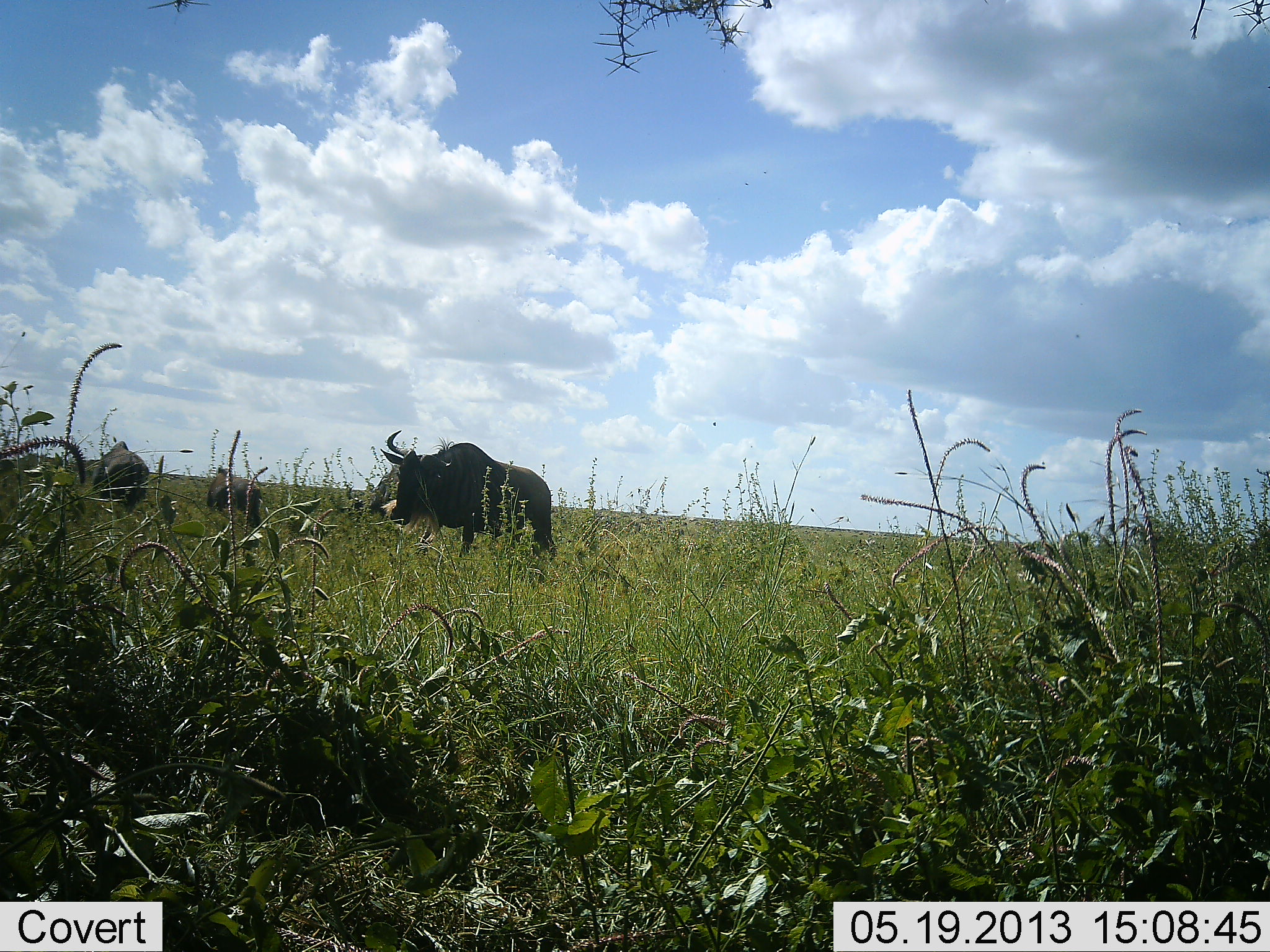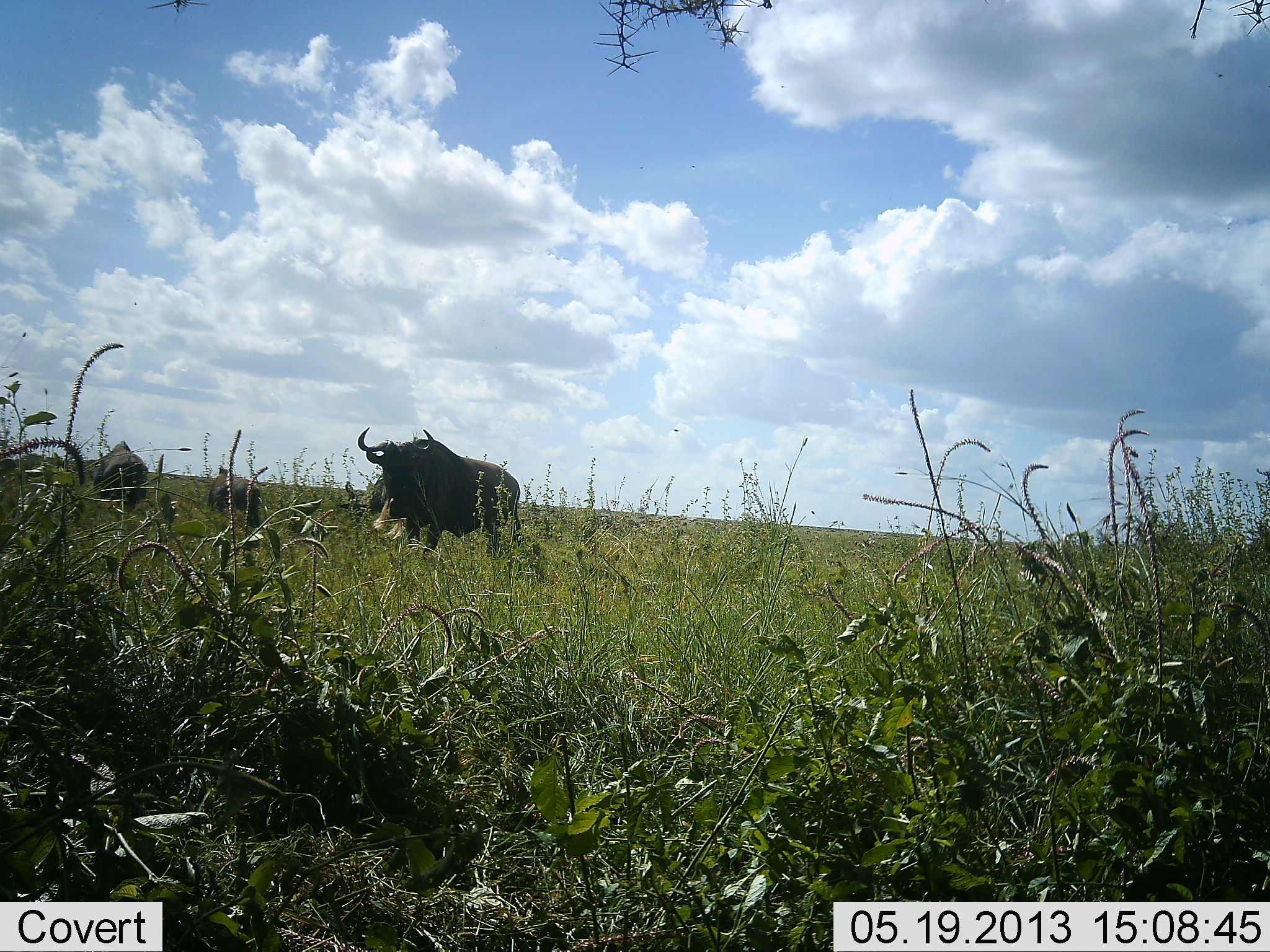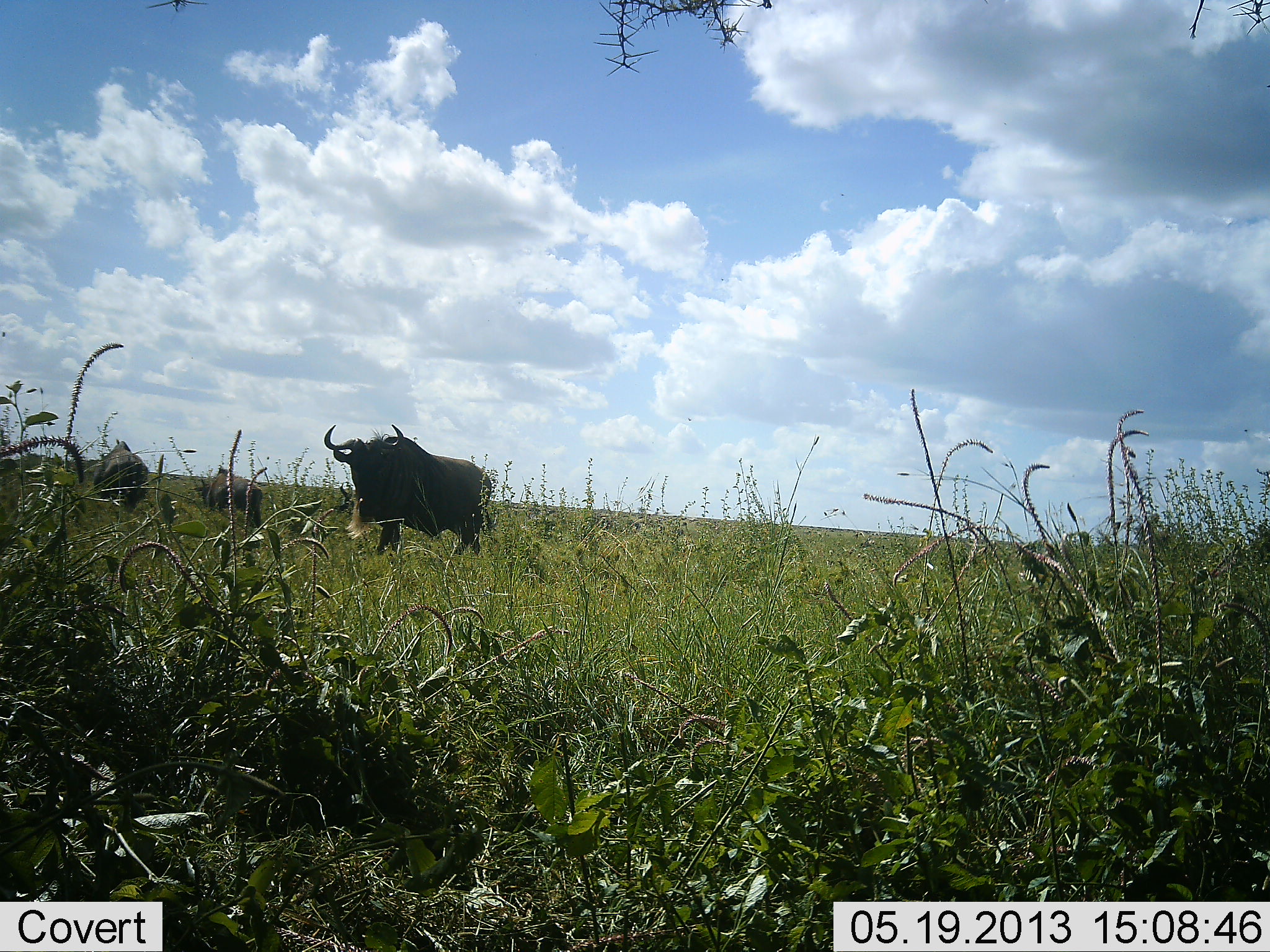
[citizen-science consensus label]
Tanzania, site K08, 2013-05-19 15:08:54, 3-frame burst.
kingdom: Animalia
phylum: Chordata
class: Mammalia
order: Artiodactyla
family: Bovidae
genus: Connochaetes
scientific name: Connochaetes taurinus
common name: blue wildebeest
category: wildebeest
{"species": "wildebeest (blue wildebeest) (Connochaetes taurinus)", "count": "4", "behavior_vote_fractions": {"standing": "60%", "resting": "0%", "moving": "60%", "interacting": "0%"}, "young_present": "0%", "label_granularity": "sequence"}